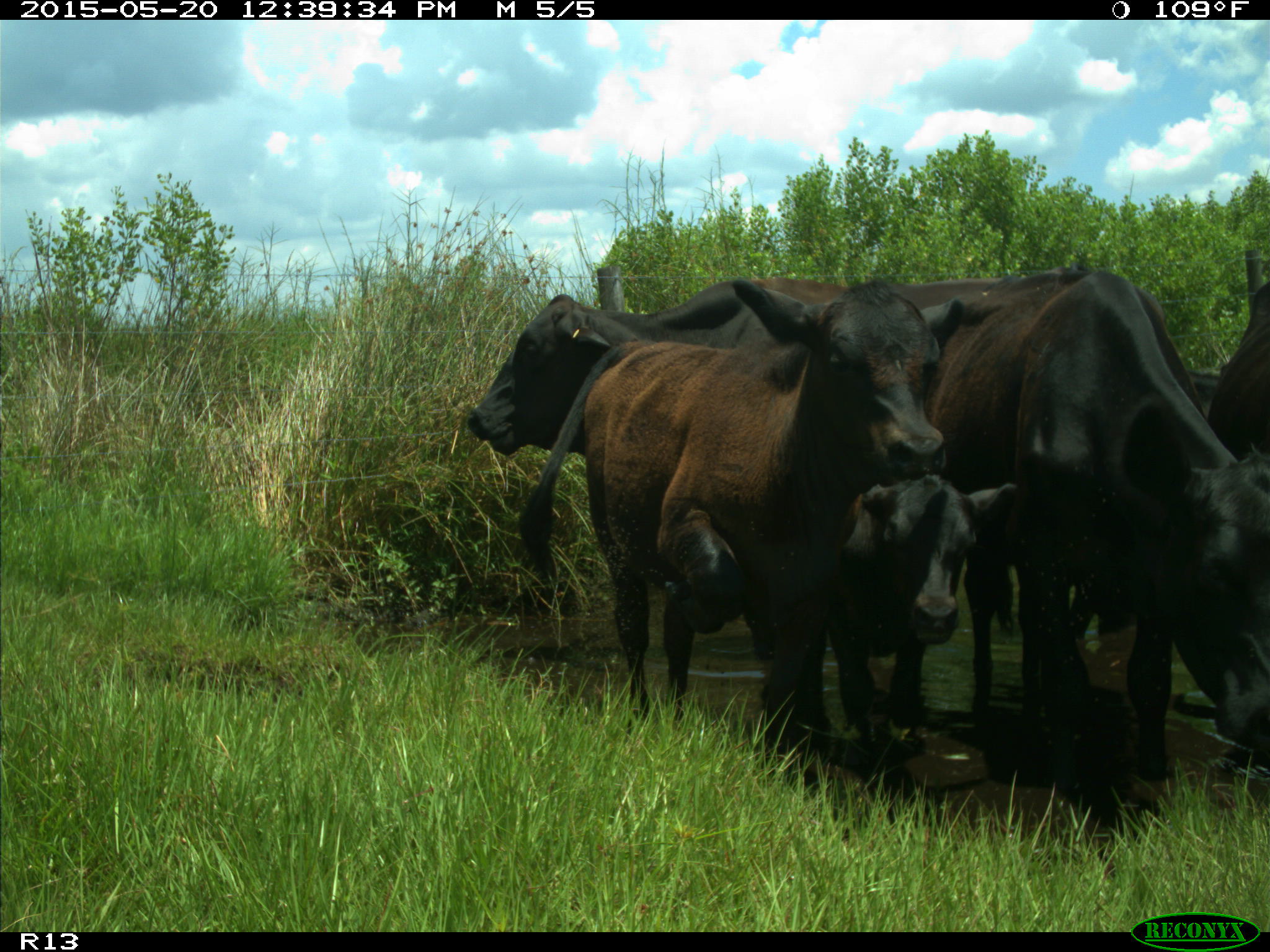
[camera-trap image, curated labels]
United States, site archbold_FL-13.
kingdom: Animalia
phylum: Chordata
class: Mammalia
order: Artiodactyla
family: Bovidae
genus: Bos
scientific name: Bos taurus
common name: domestic cow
Bos taurus (domestic cow).